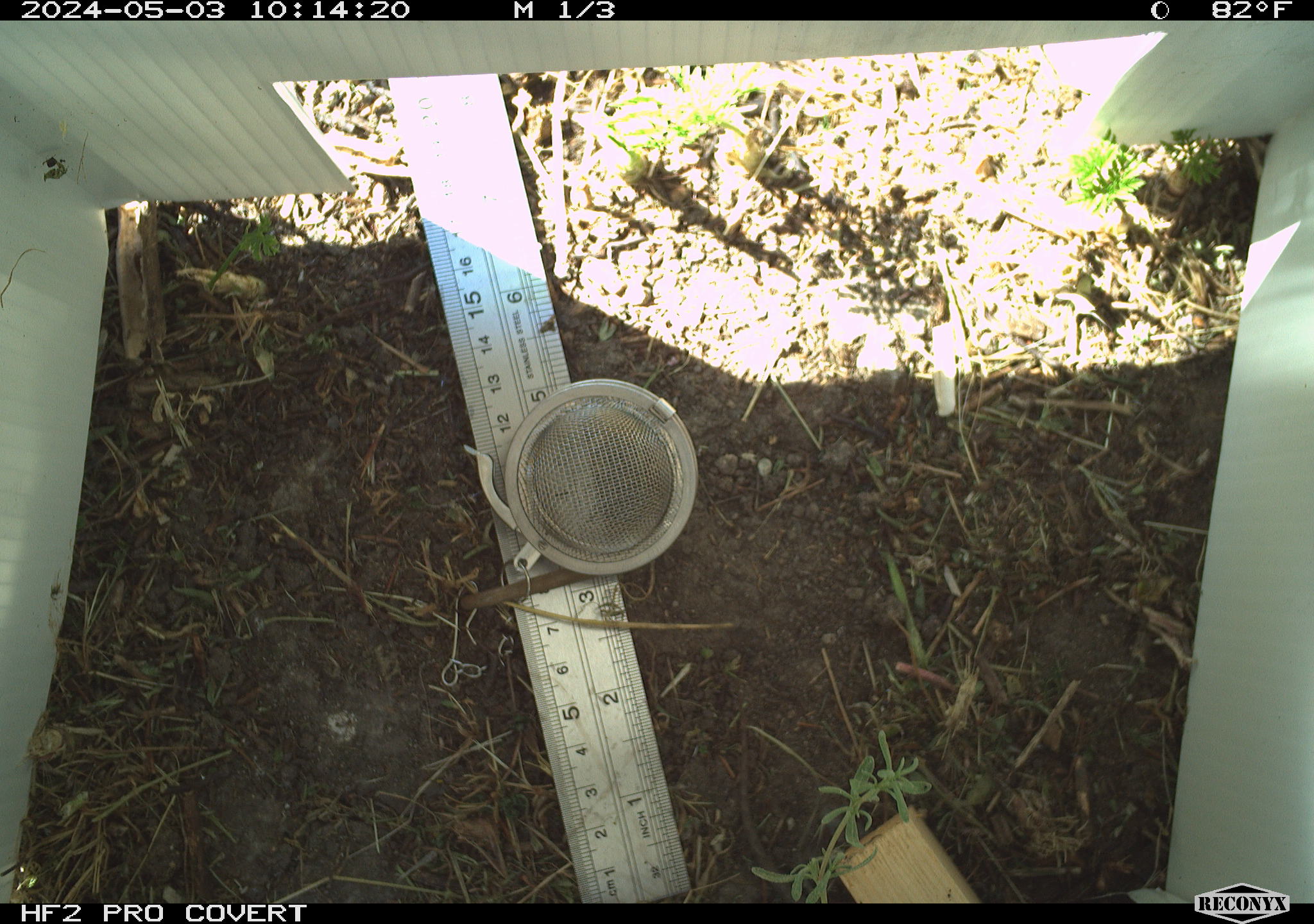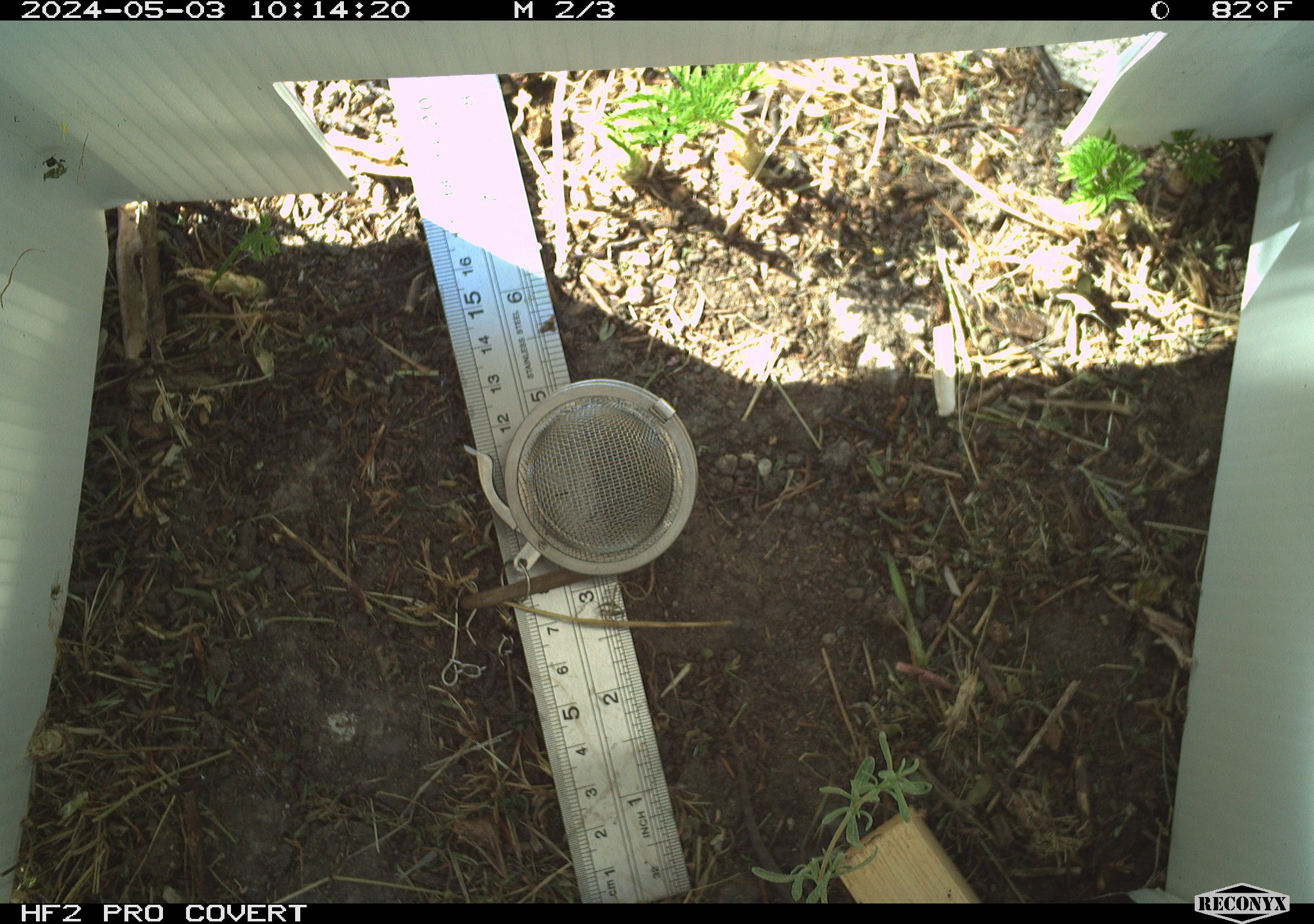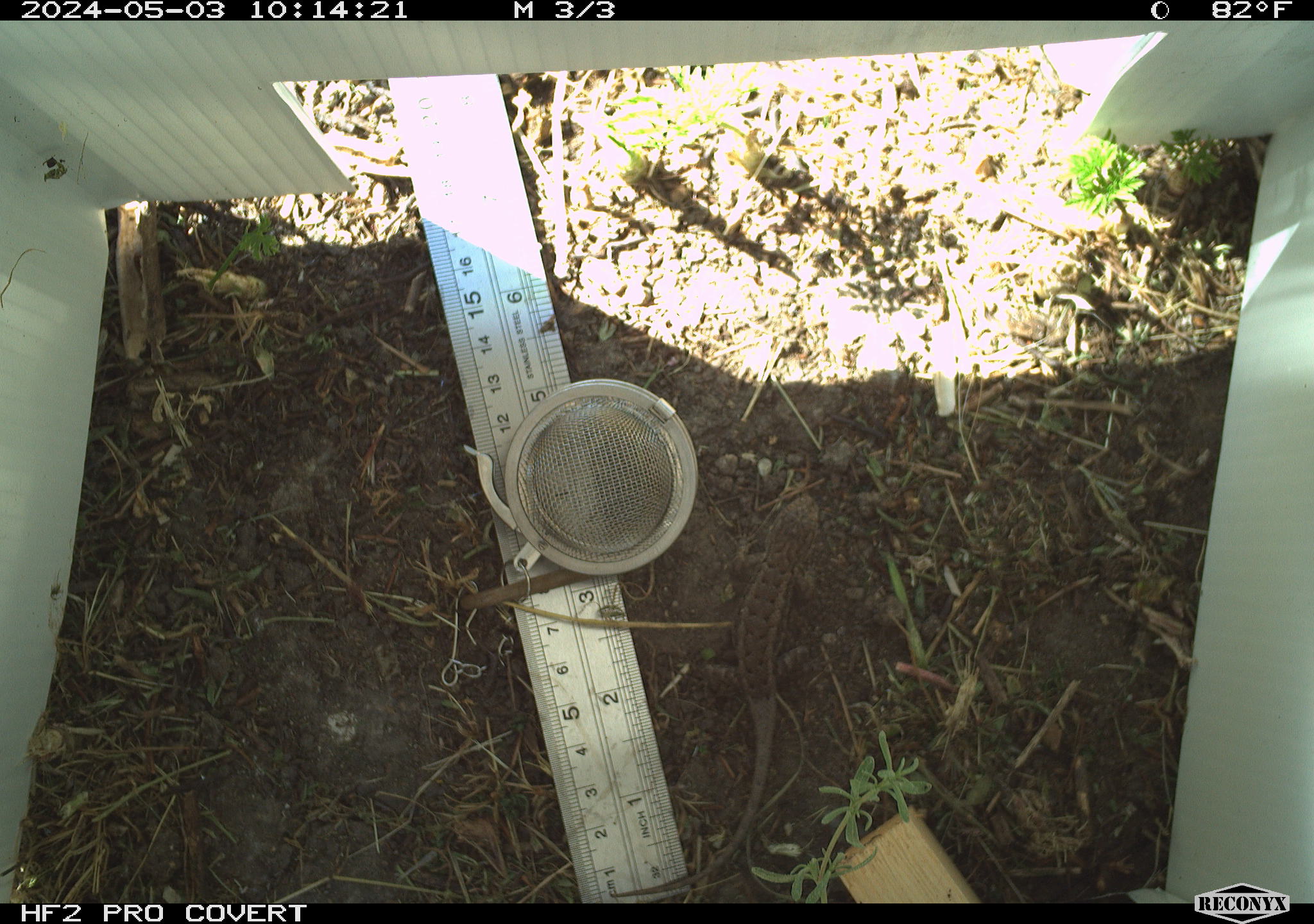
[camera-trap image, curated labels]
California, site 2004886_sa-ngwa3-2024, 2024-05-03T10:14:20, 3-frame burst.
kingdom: Animalia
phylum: Chordata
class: Reptilia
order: Squamata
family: Phrynosomatidae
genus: Sceloporus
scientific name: Sceloporus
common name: spiny lizards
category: sceloporus species